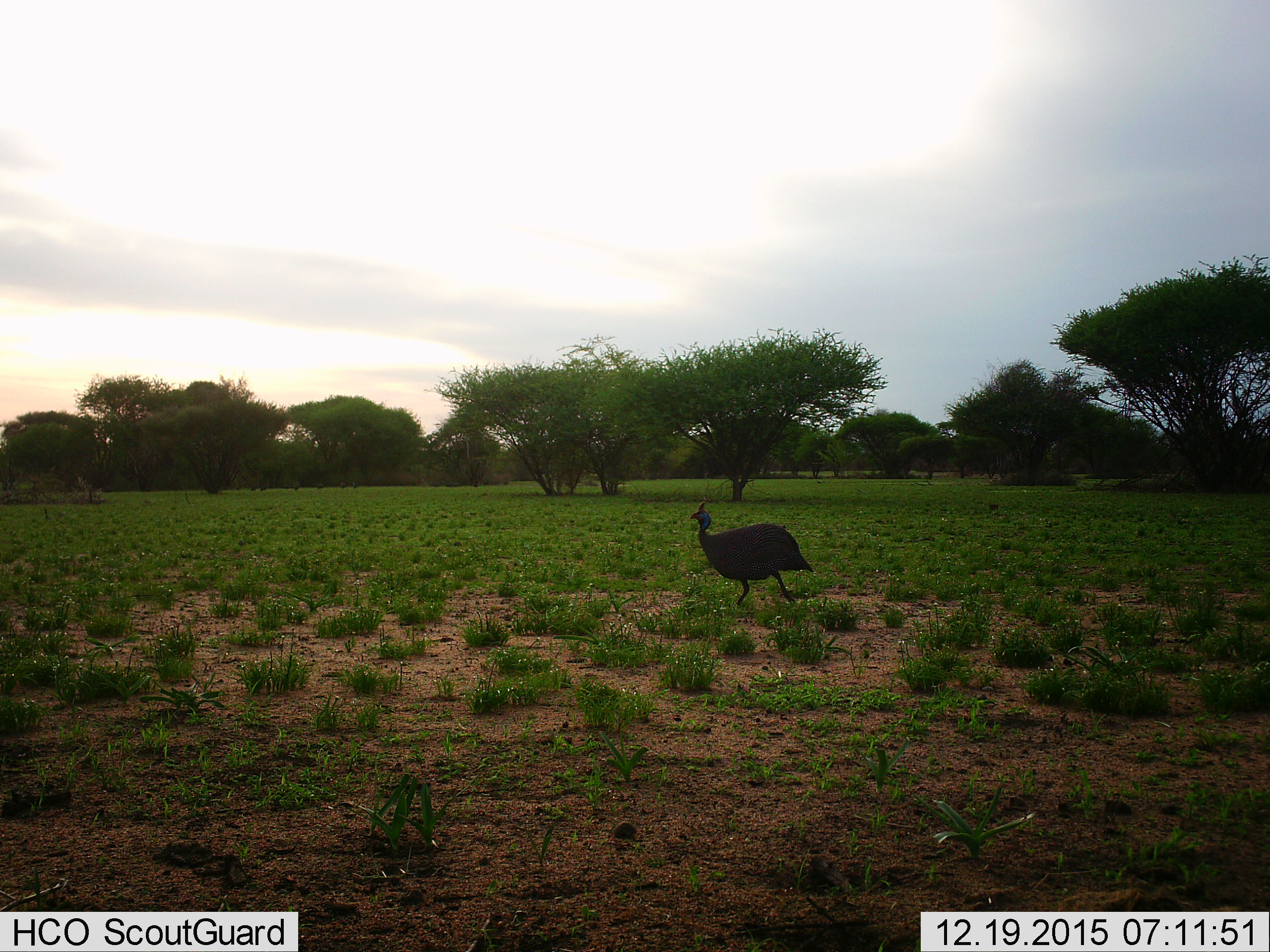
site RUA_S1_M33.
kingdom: Animalia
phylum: Chordata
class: Aves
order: Galliformes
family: Numididae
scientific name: Numididae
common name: guineafowl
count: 1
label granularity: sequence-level